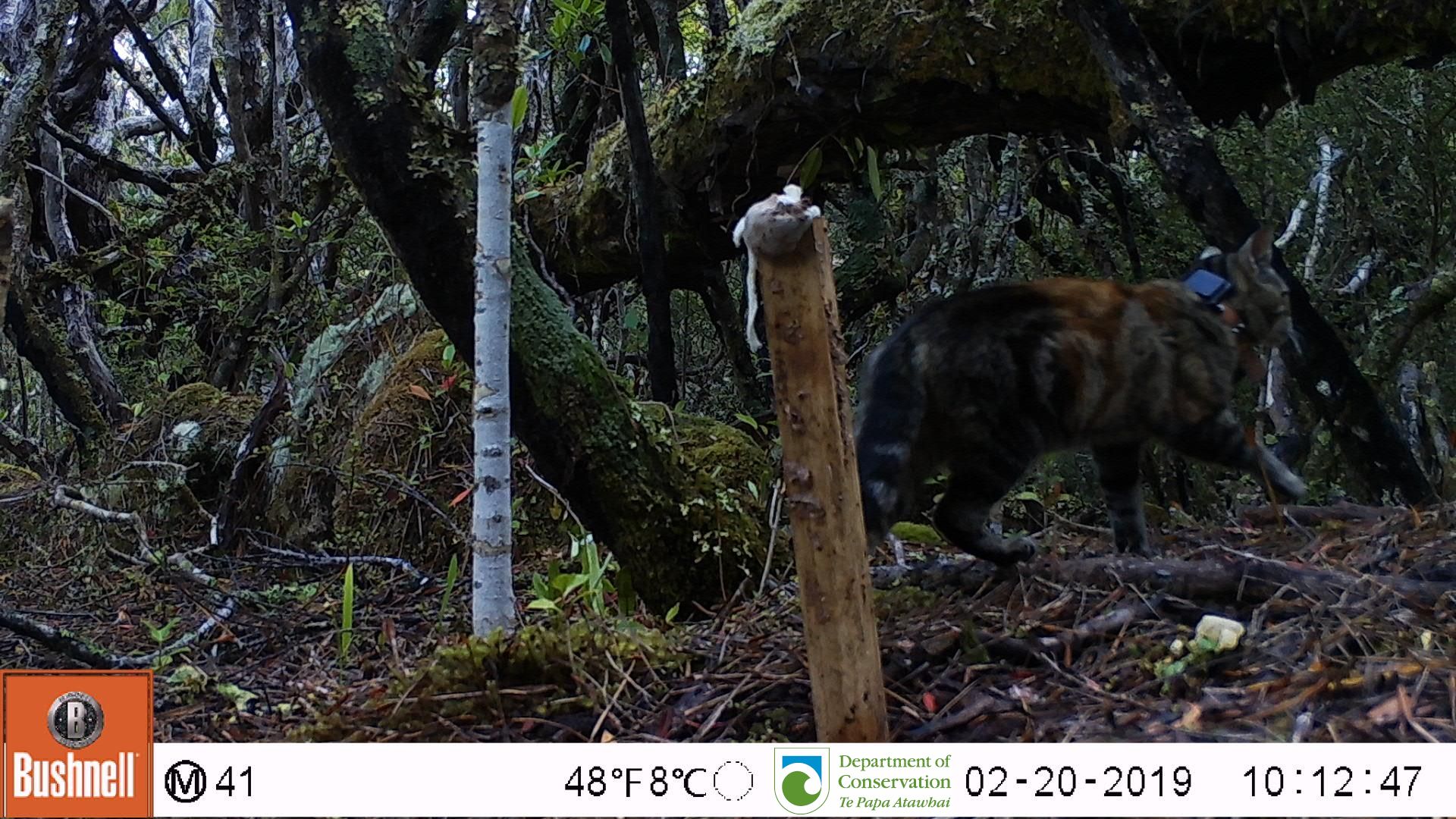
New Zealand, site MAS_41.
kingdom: Animalia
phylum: Chordata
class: Mammalia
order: Carnivora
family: Felidae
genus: Felis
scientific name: Felis catus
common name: domestic cat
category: cat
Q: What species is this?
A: Cat (domestic cat) (Felis catus).